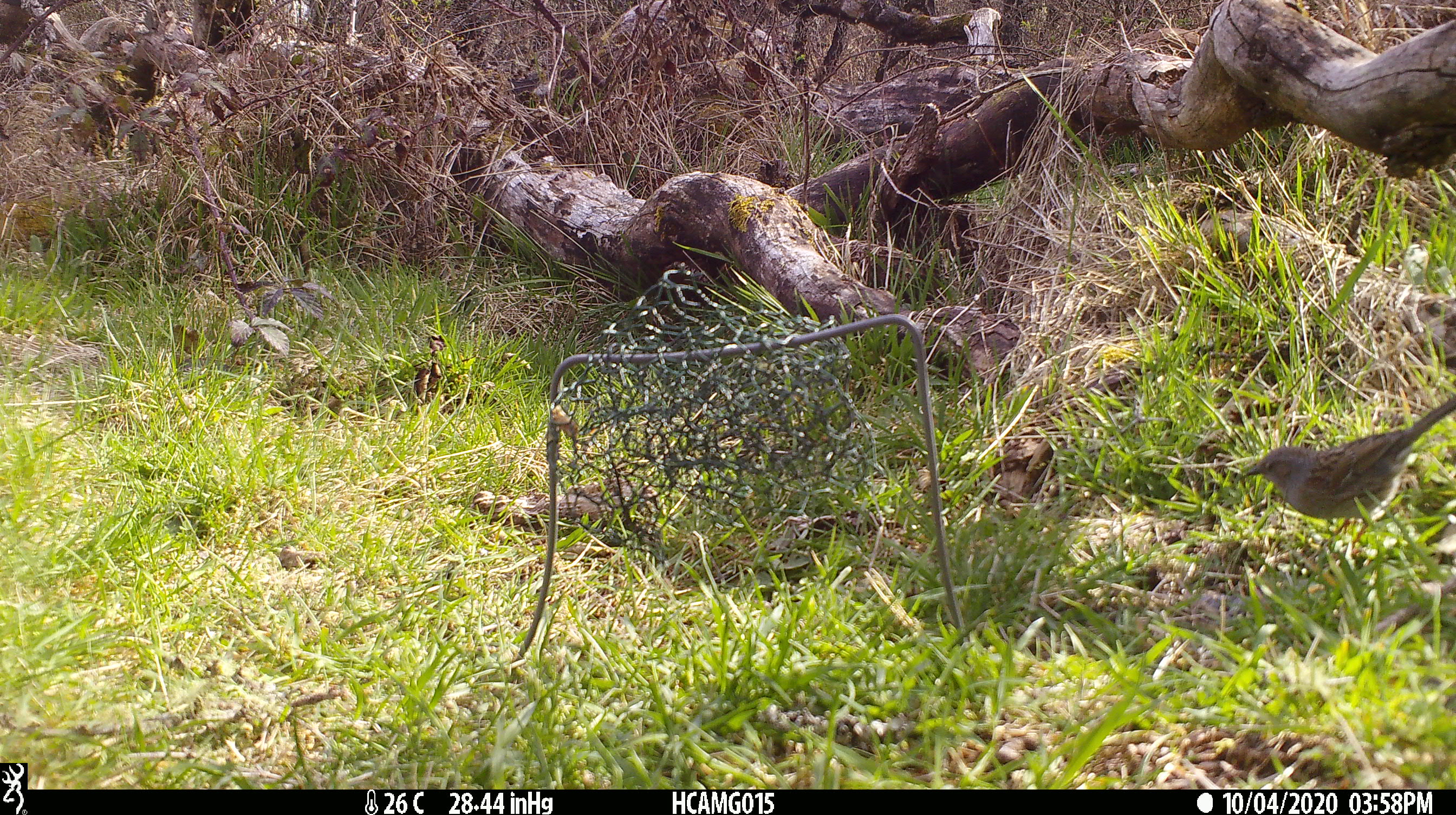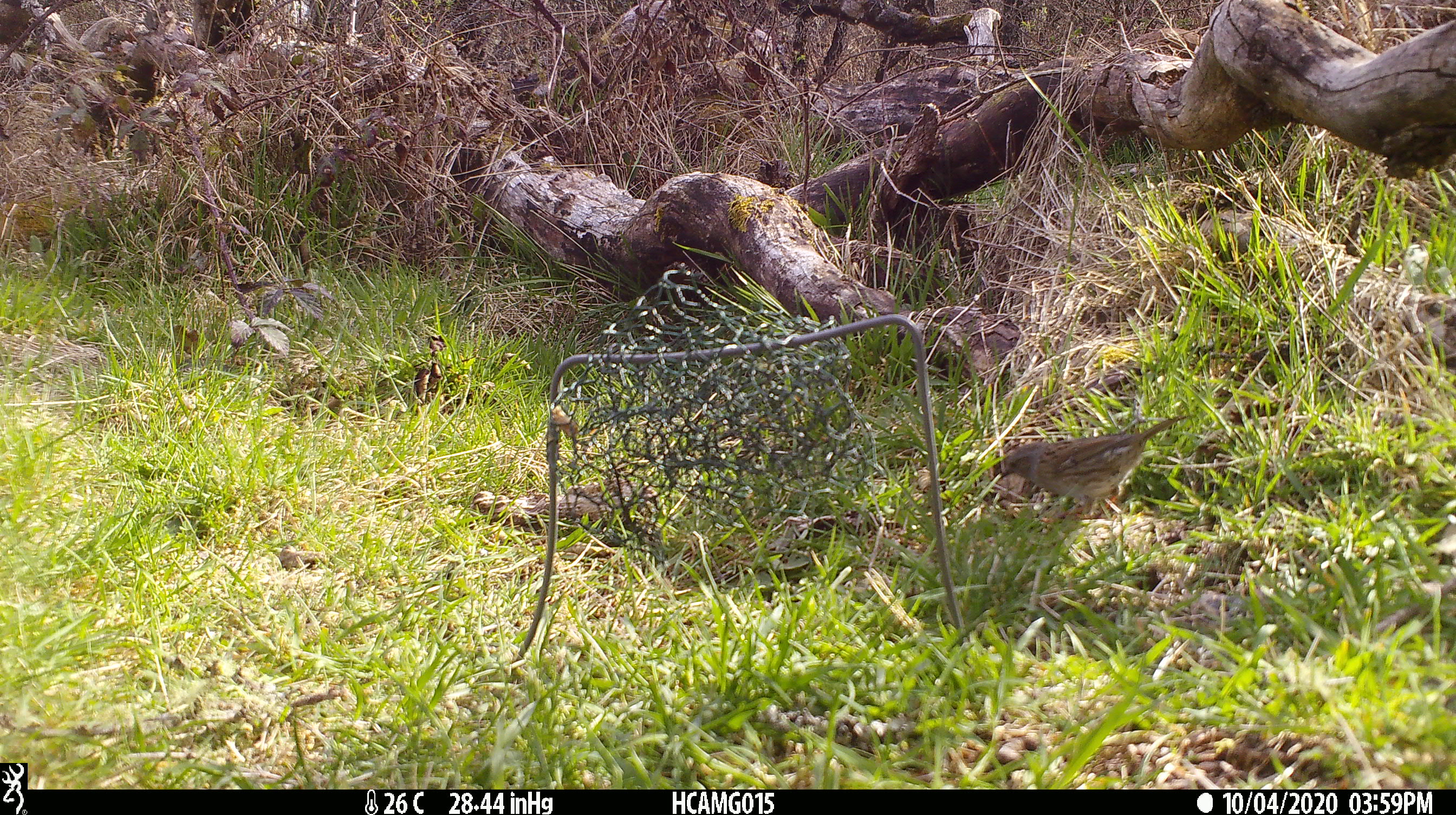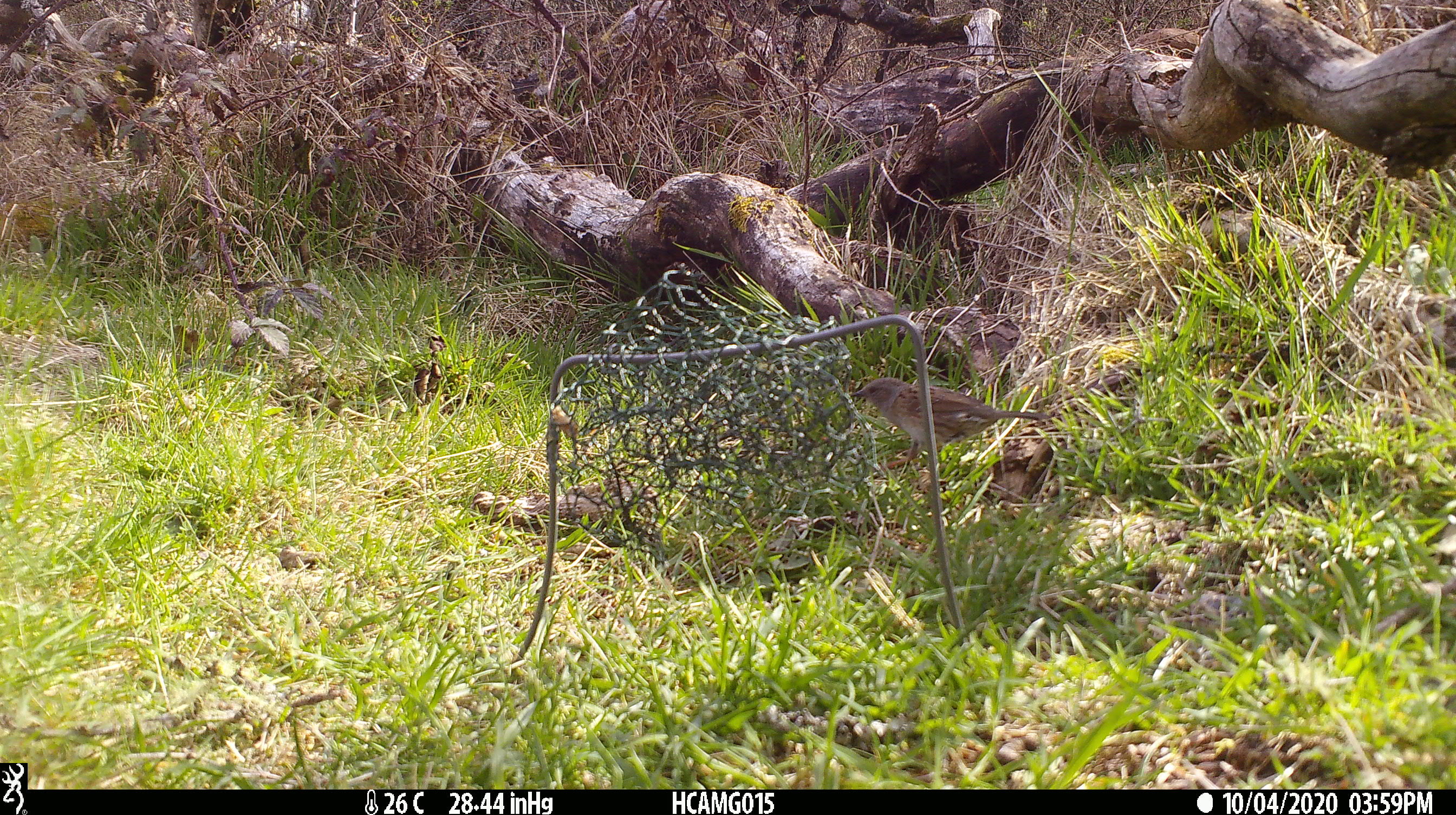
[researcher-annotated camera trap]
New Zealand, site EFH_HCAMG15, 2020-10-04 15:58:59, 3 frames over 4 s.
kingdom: Animalia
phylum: Chordata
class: Aves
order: Passeriformes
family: Prunellidae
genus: Prunella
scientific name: Prunella modularis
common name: dunnock